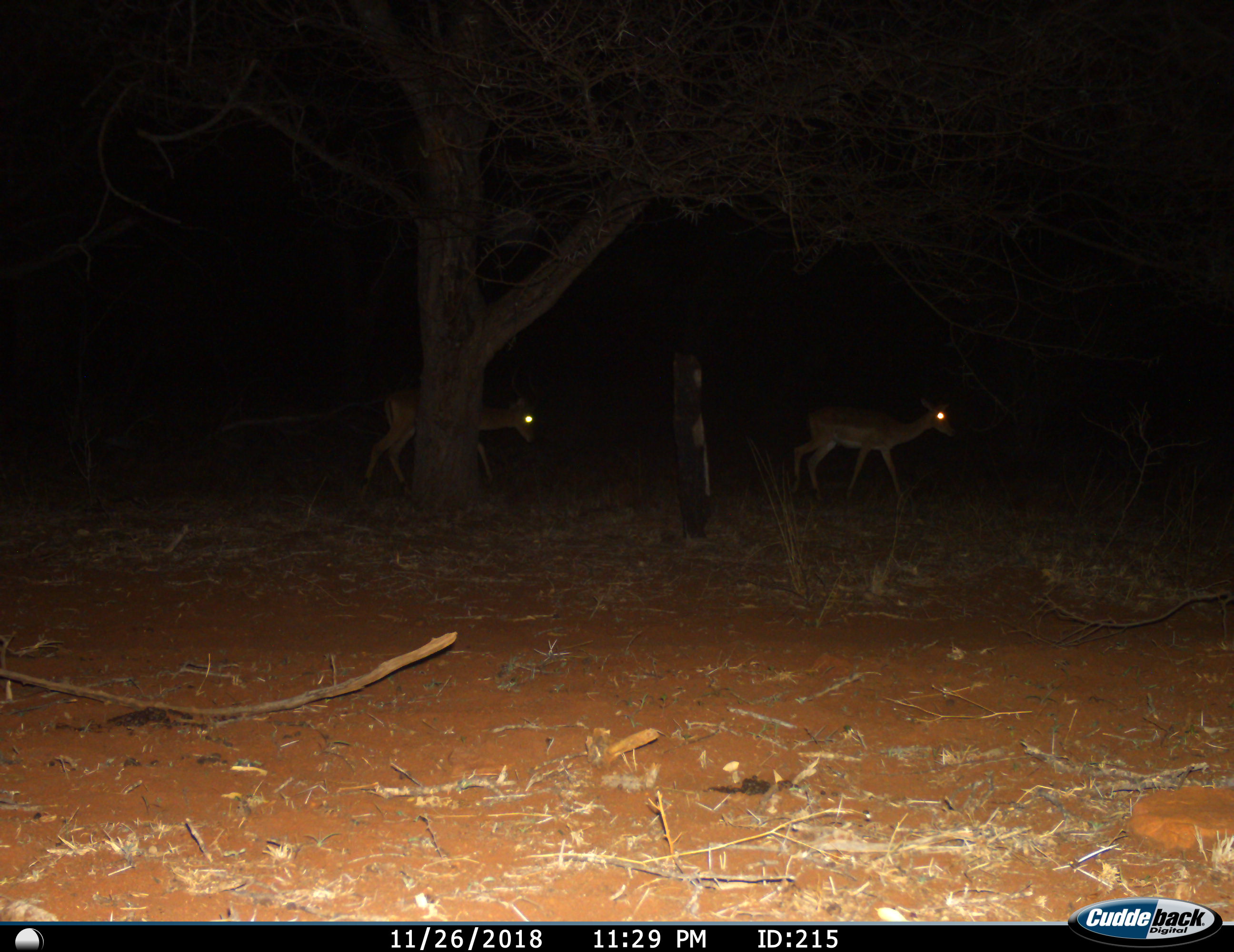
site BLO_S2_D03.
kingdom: Animalia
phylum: Chordata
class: Mammalia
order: Artiodactyla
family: Bovidae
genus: Aepyceros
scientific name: Aepyceros melampus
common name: impala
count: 2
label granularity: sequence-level